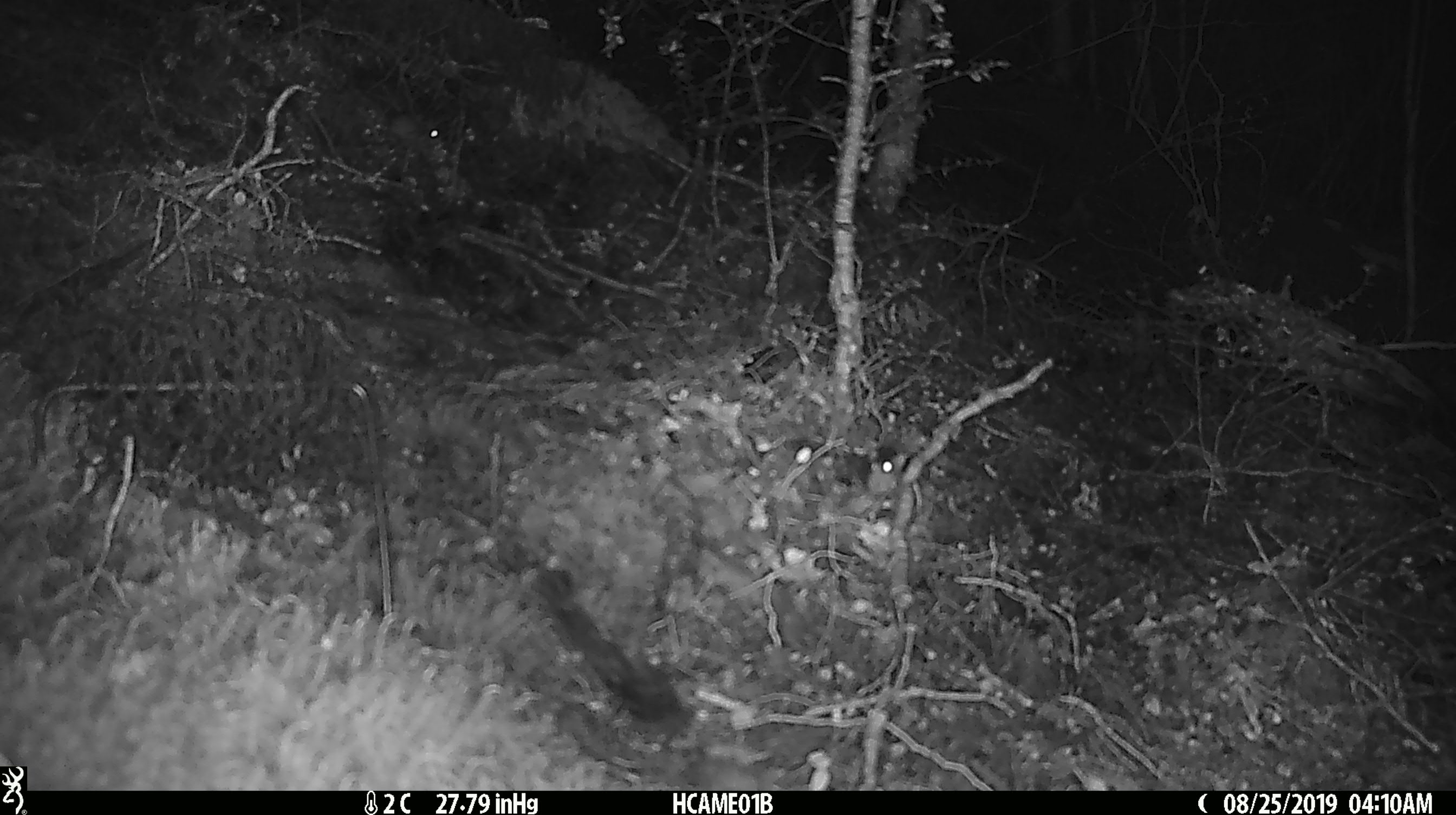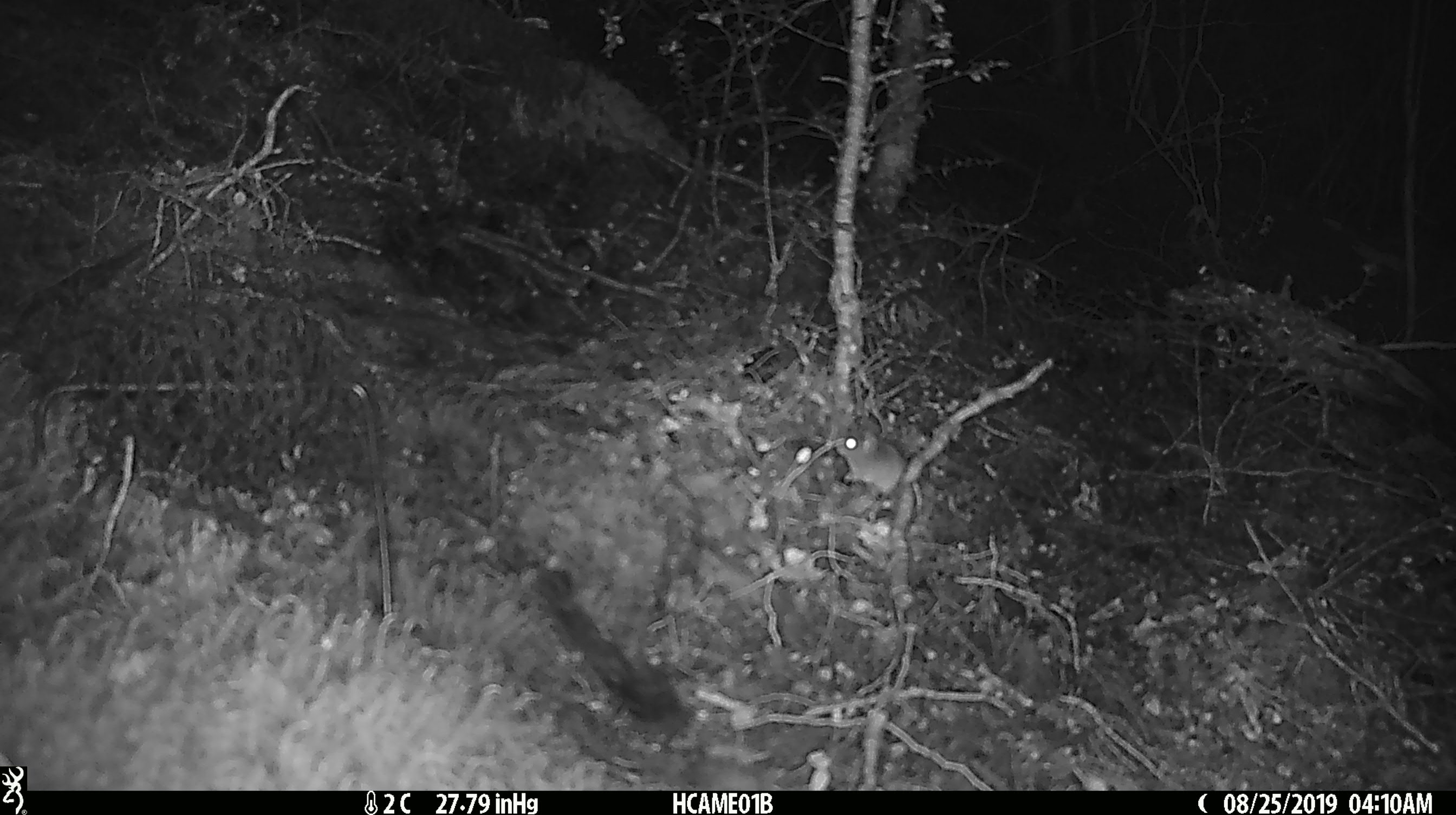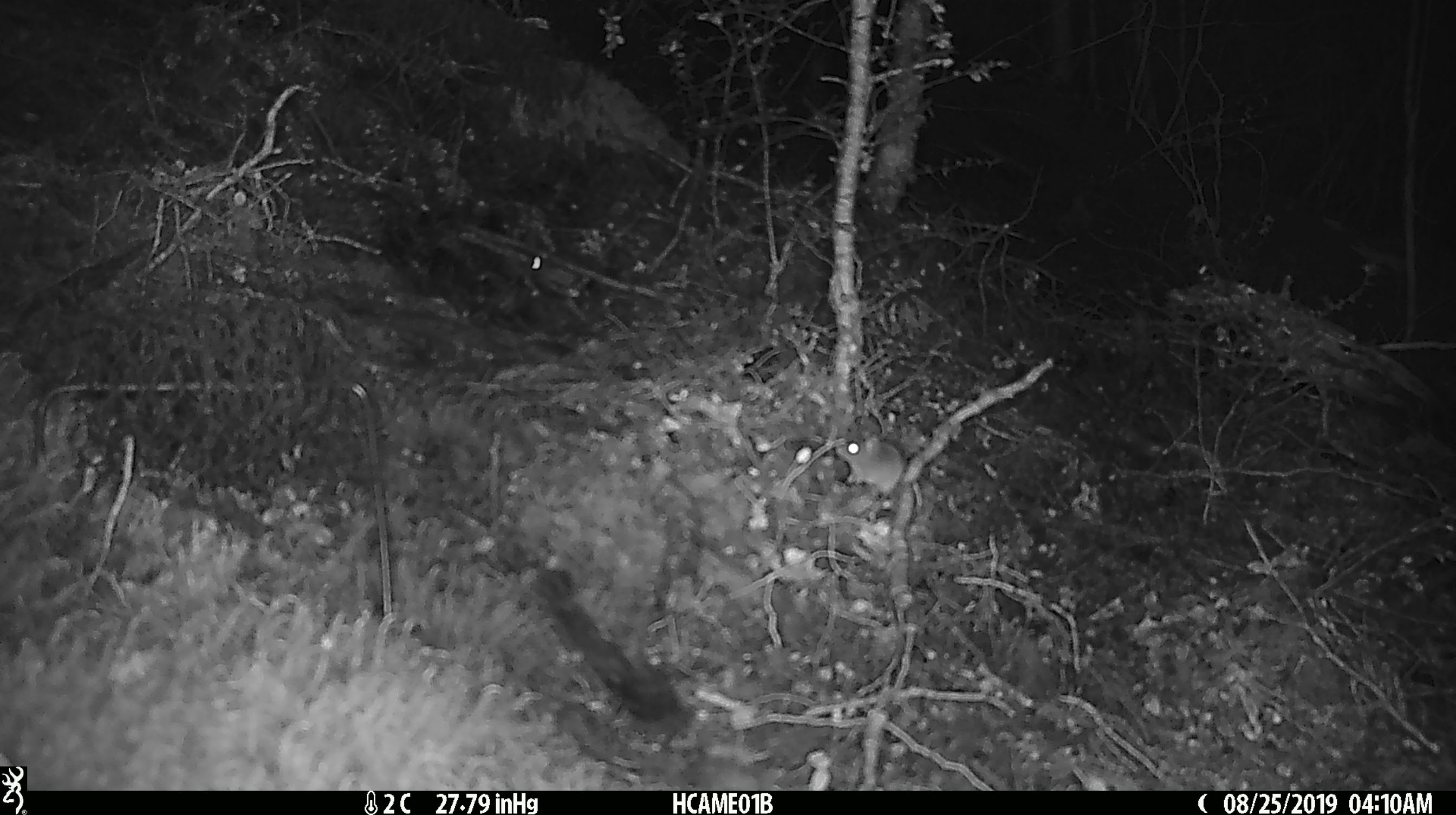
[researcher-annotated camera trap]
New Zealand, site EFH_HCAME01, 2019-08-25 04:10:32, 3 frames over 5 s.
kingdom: Animalia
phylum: Chordata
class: Mammalia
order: Rodentia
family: Muridae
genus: Mus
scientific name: Mus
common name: mouse